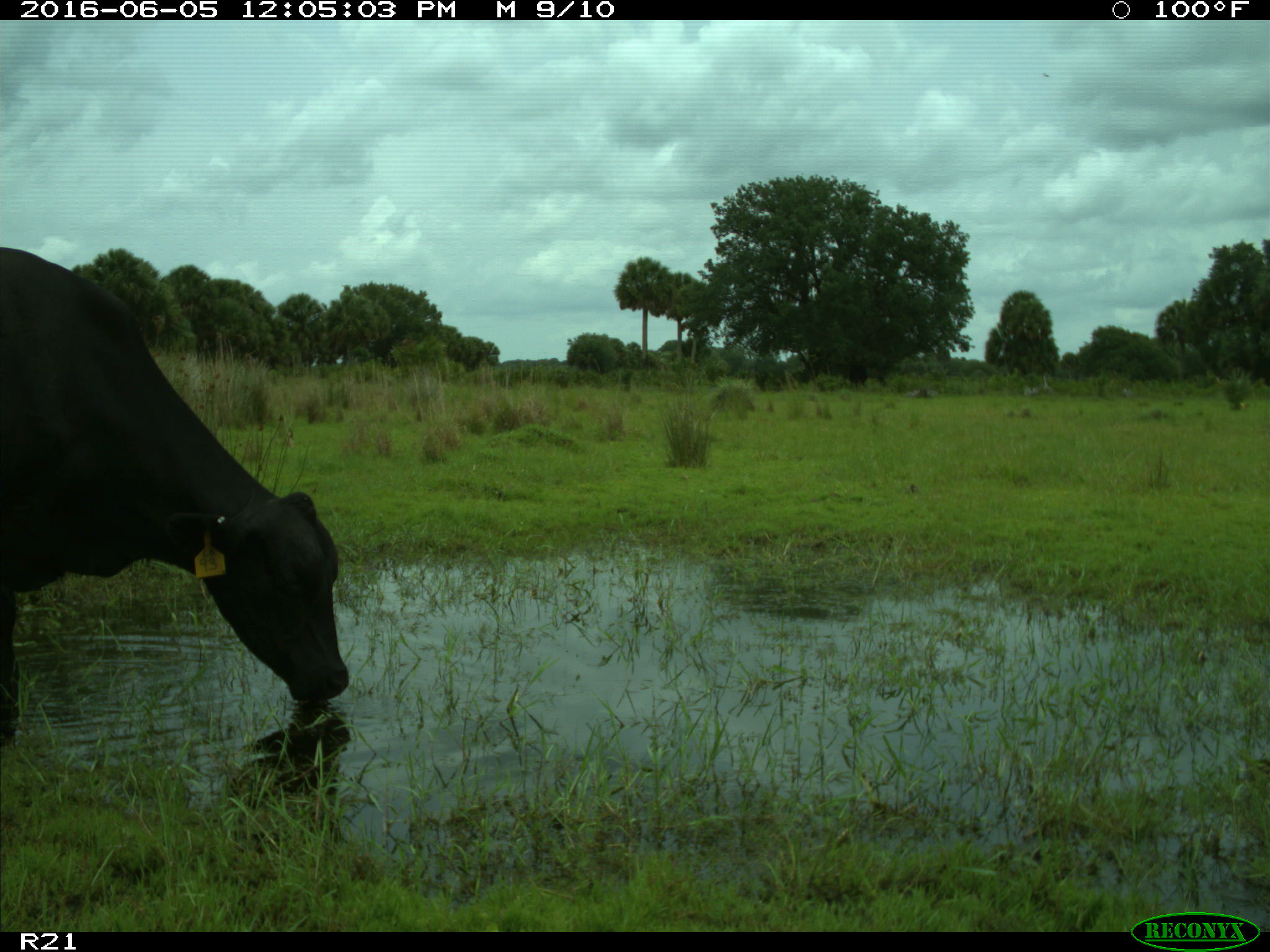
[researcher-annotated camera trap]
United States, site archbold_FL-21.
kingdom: Animalia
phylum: Chordata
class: Mammalia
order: Artiodactyla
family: Bovidae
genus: Bos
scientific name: Bos taurus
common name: domestic cow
Bos taurus (domestic cow).